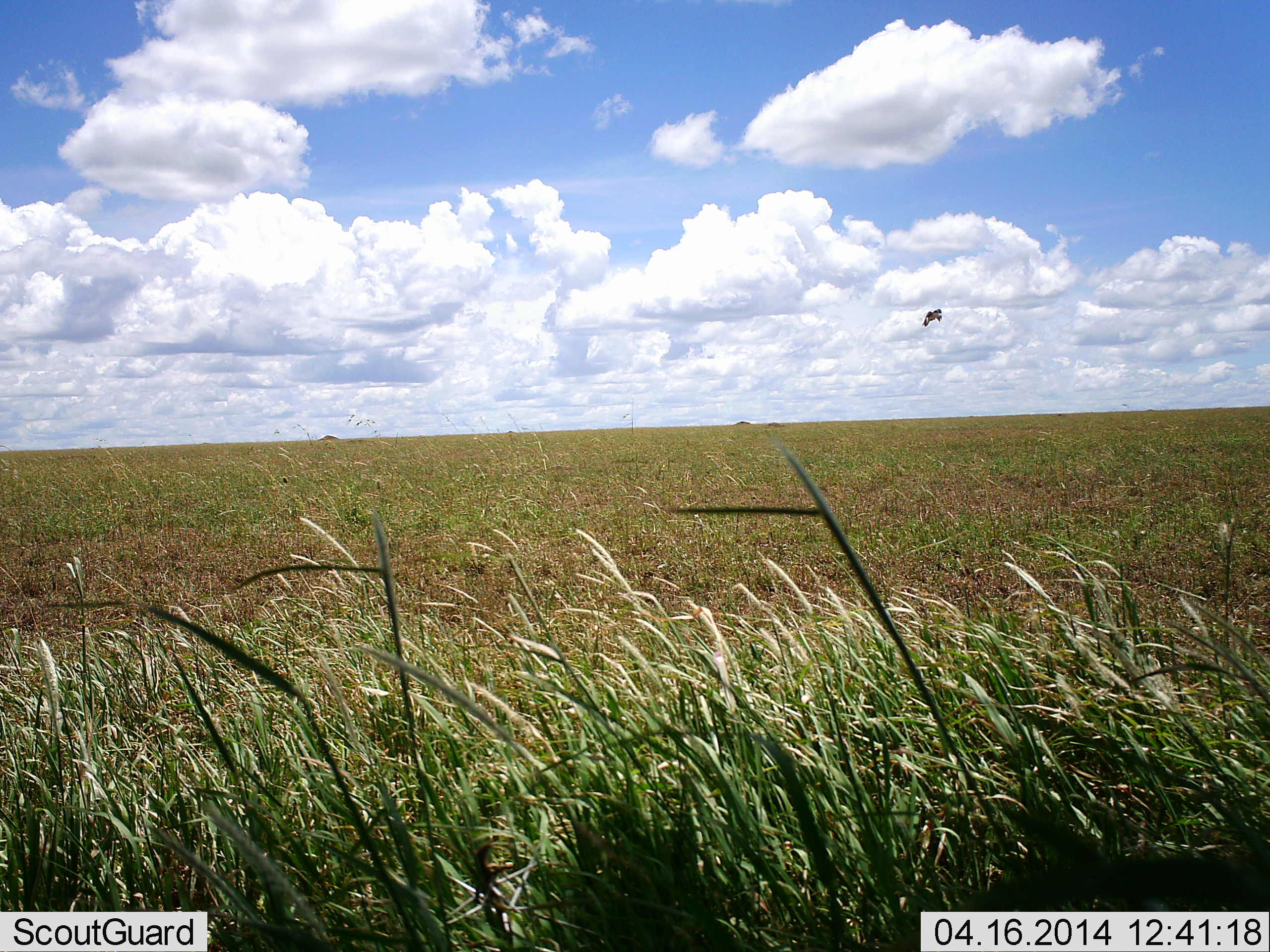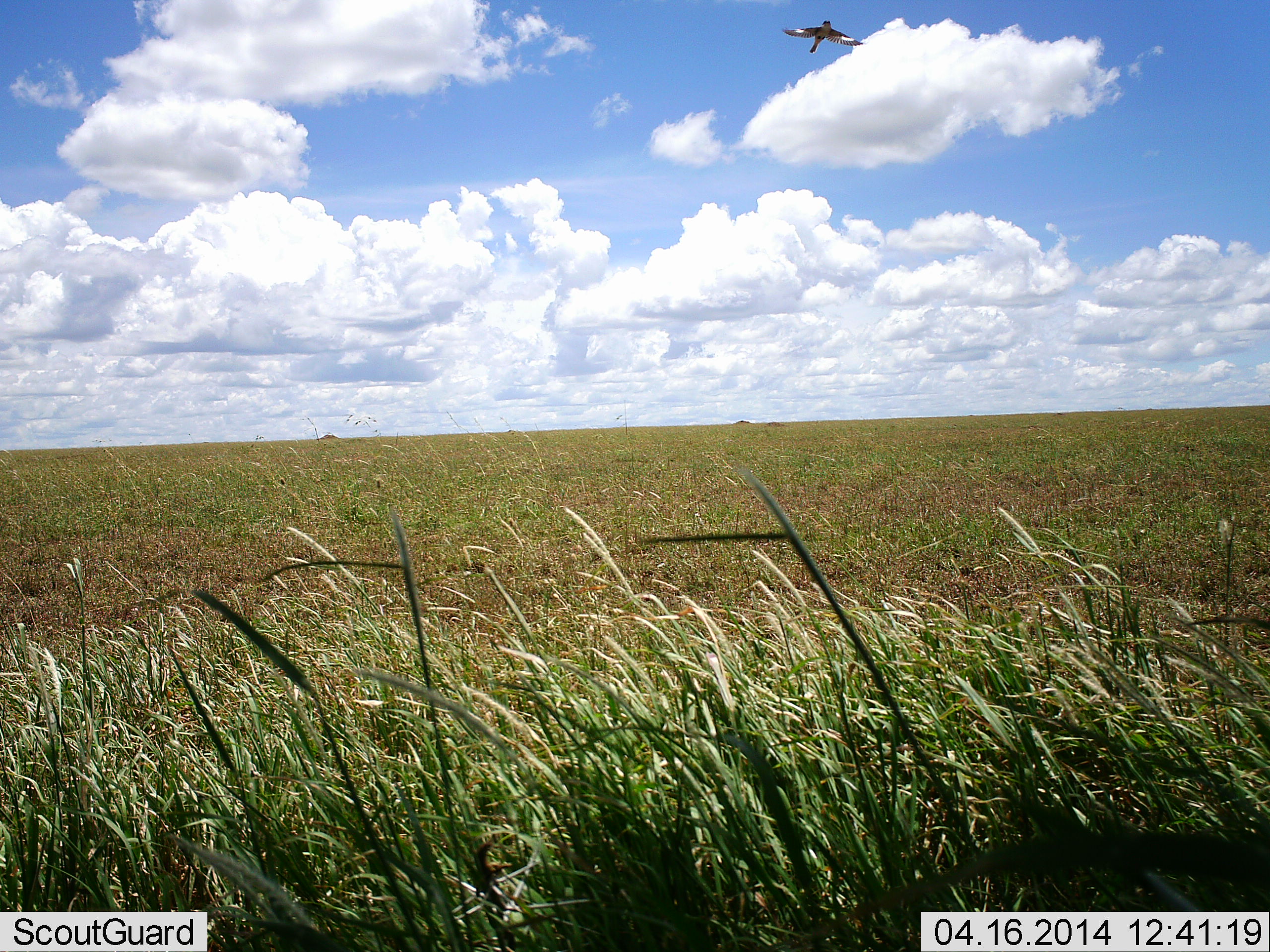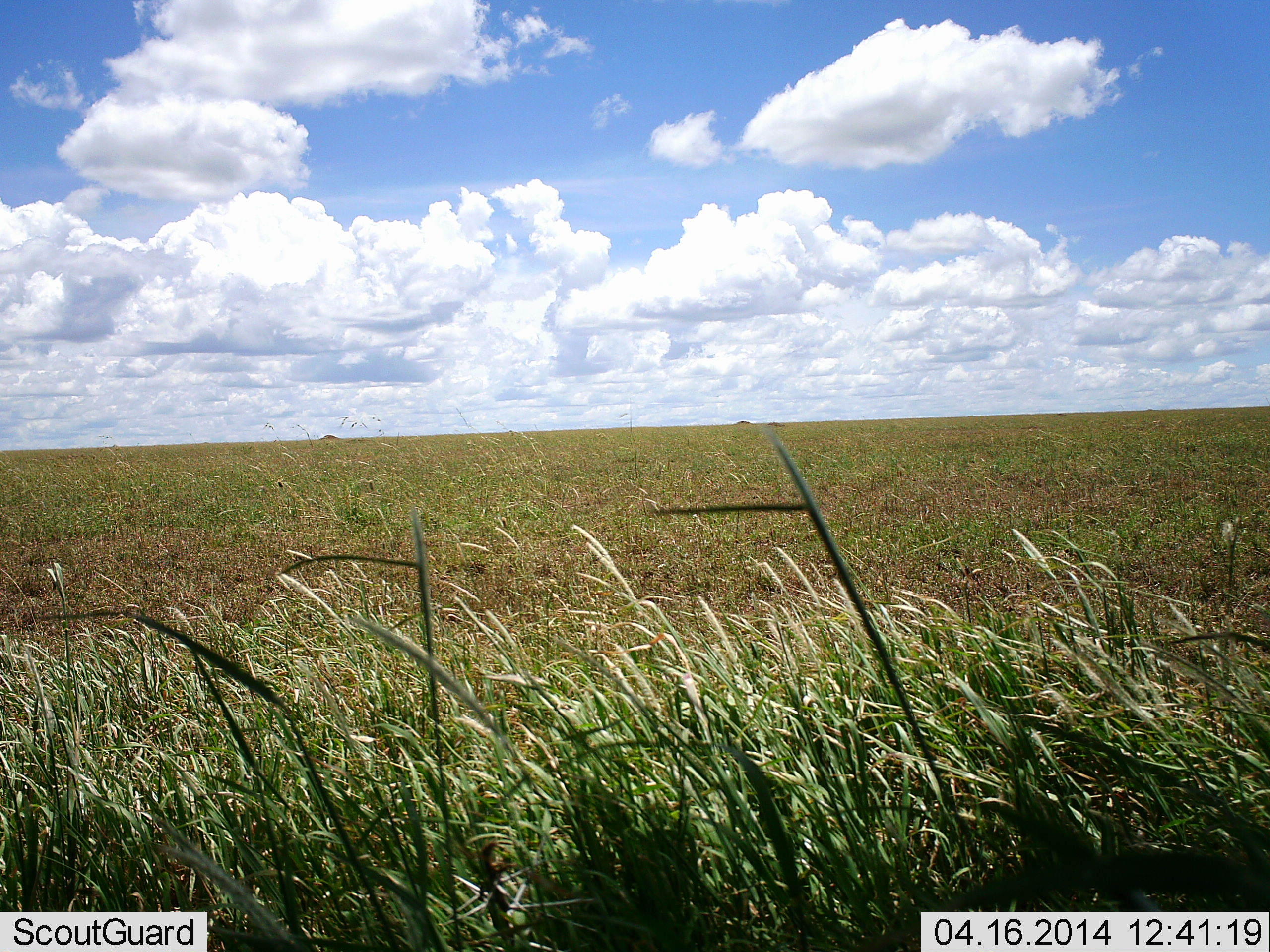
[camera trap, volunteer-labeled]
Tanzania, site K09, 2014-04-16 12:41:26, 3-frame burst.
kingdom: Animalia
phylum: Chordata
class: Aves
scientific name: Aves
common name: bird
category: otherbird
Otherbird (bird) (Aves), count 1. Behavior (volunteer vote fractions): standing 0%, resting 0%, moving 100%, interacting 0%. Young present (vote fraction): 0%. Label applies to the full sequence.